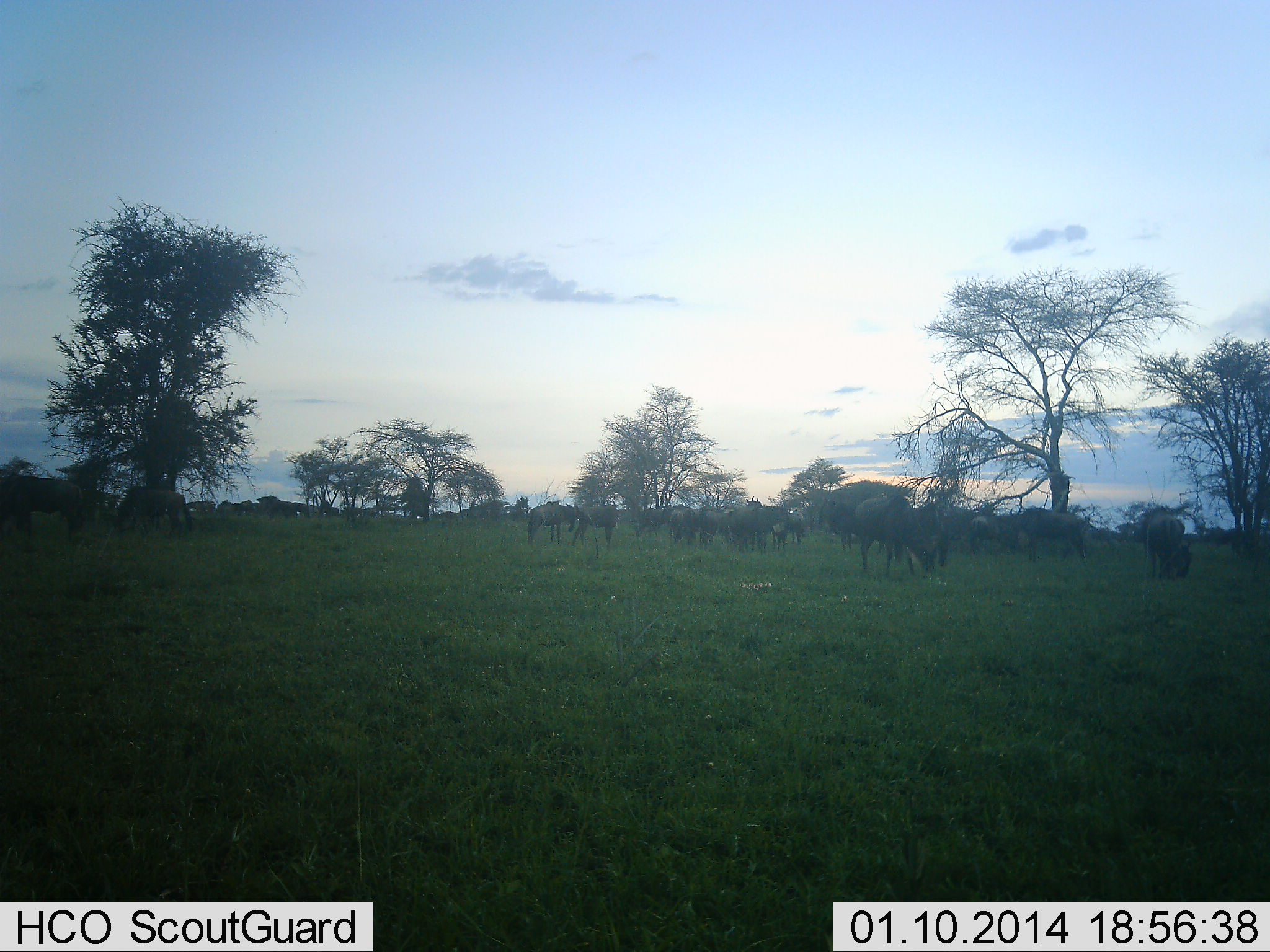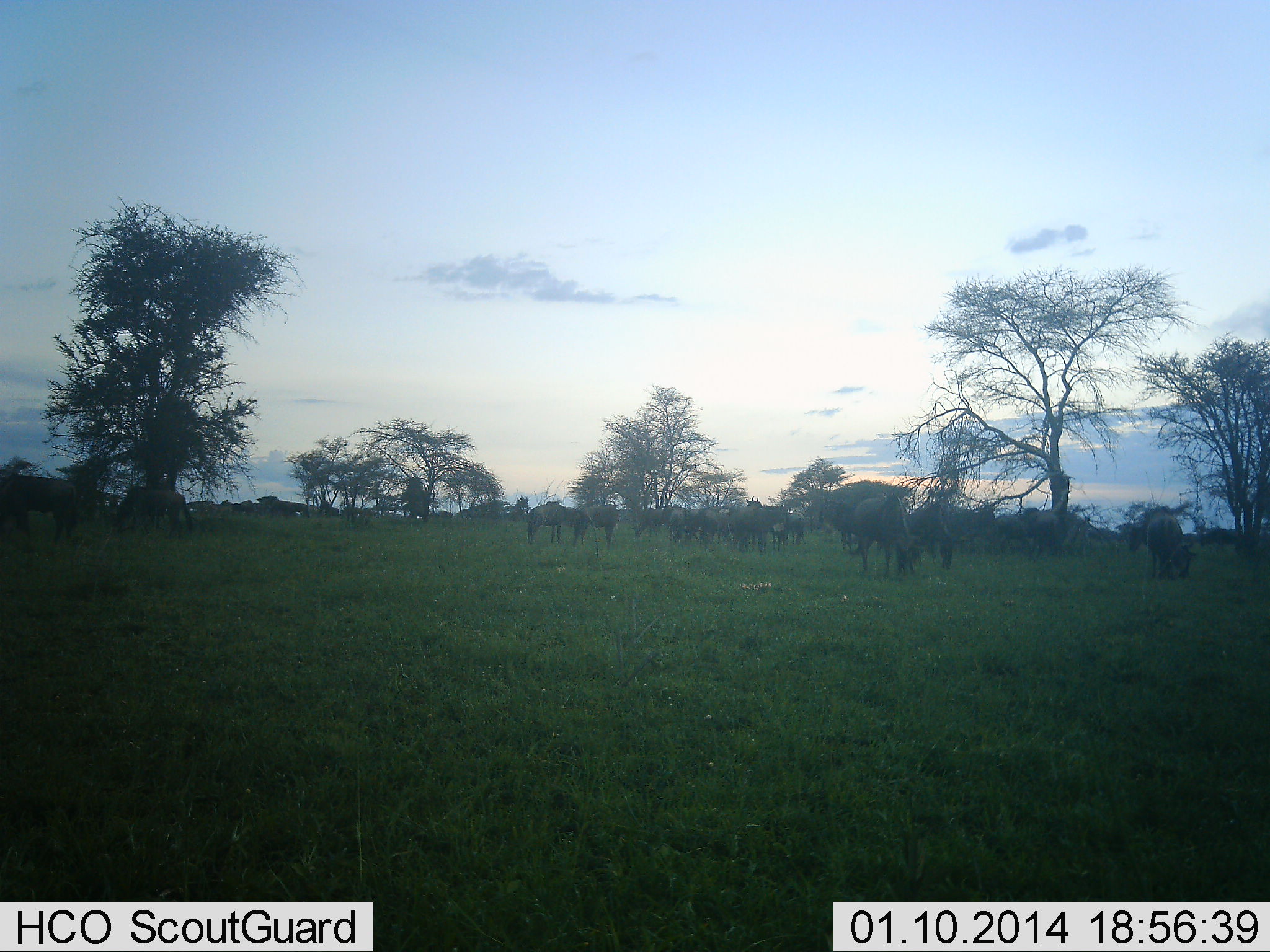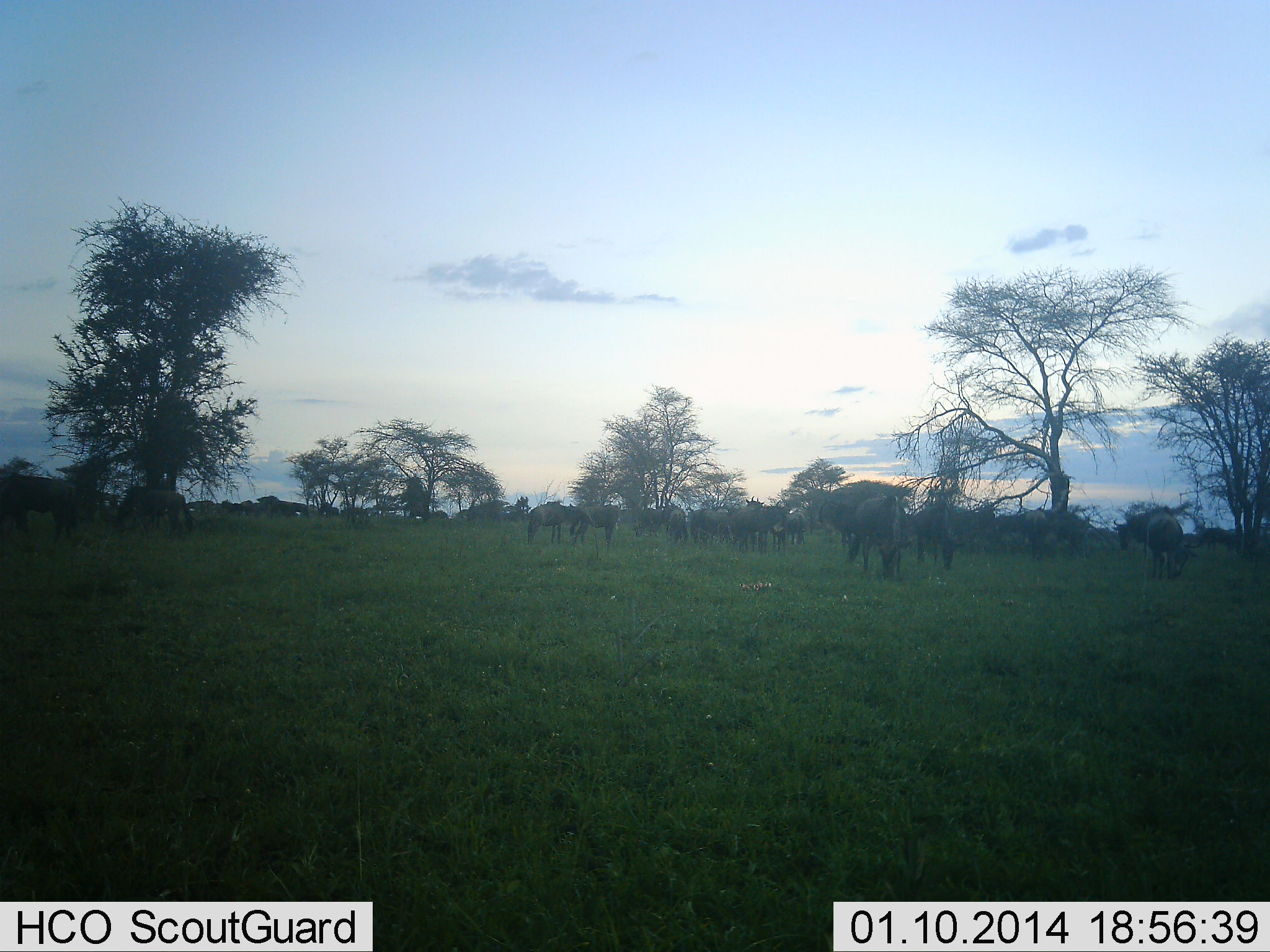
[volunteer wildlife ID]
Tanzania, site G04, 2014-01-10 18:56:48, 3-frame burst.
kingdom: Animalia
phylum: Chordata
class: Mammalia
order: Artiodactyla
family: Bovidae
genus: Connochaetes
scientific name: Connochaetes taurinus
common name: blue wildebeest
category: wildebeest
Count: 11-50.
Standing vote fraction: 58%.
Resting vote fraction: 12%.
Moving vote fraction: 32%.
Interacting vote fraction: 10%.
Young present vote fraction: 2%.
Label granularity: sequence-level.